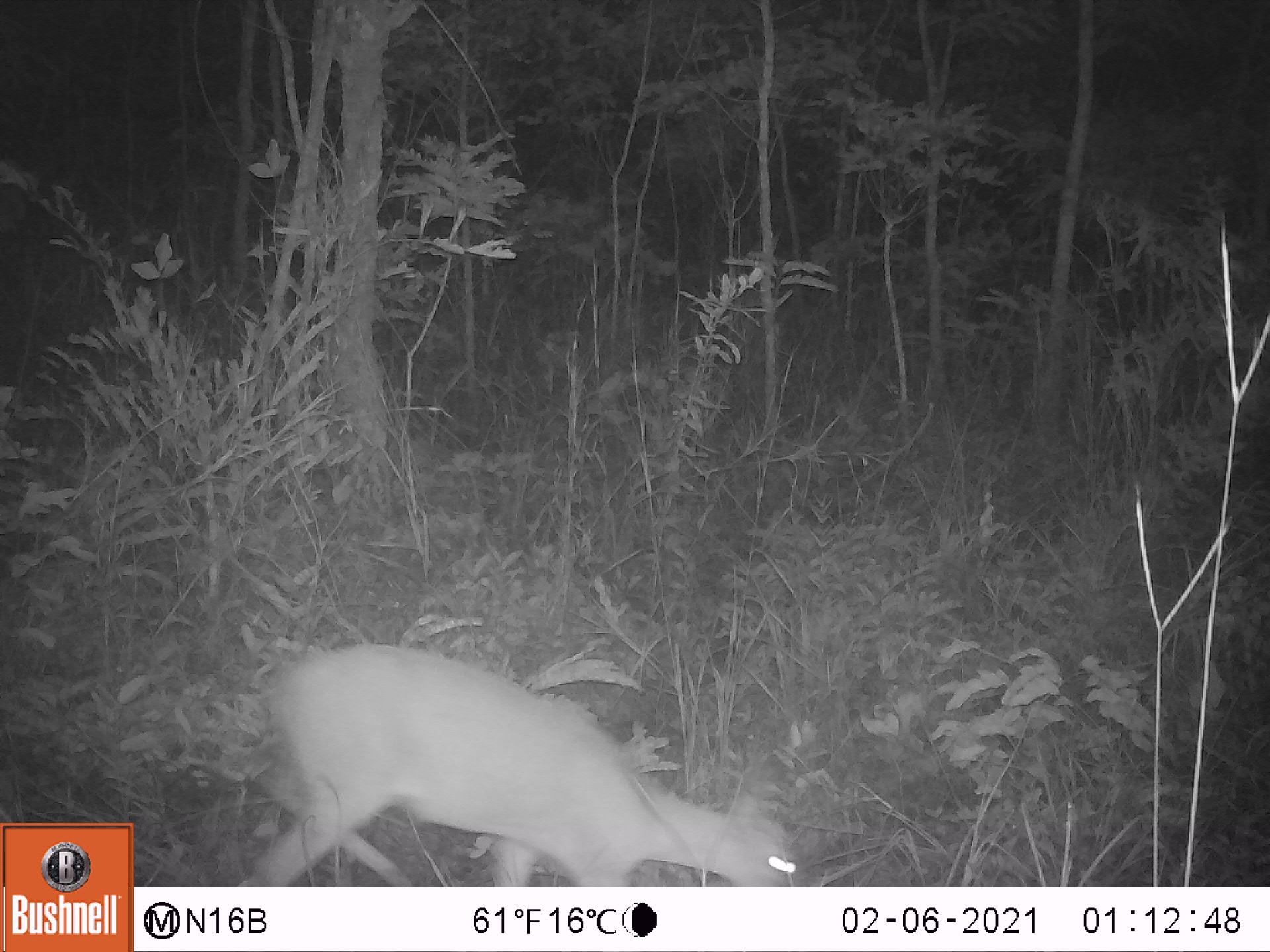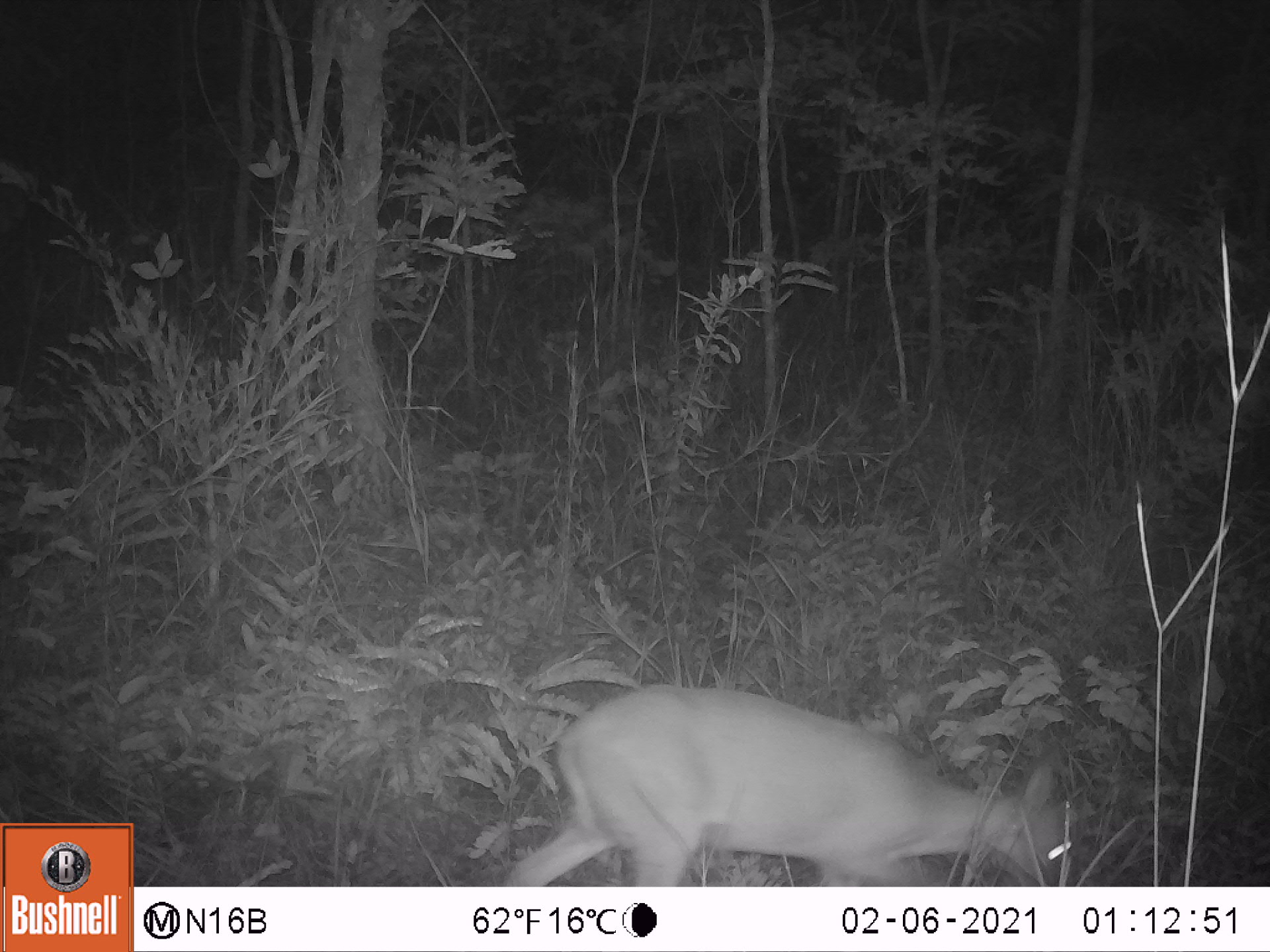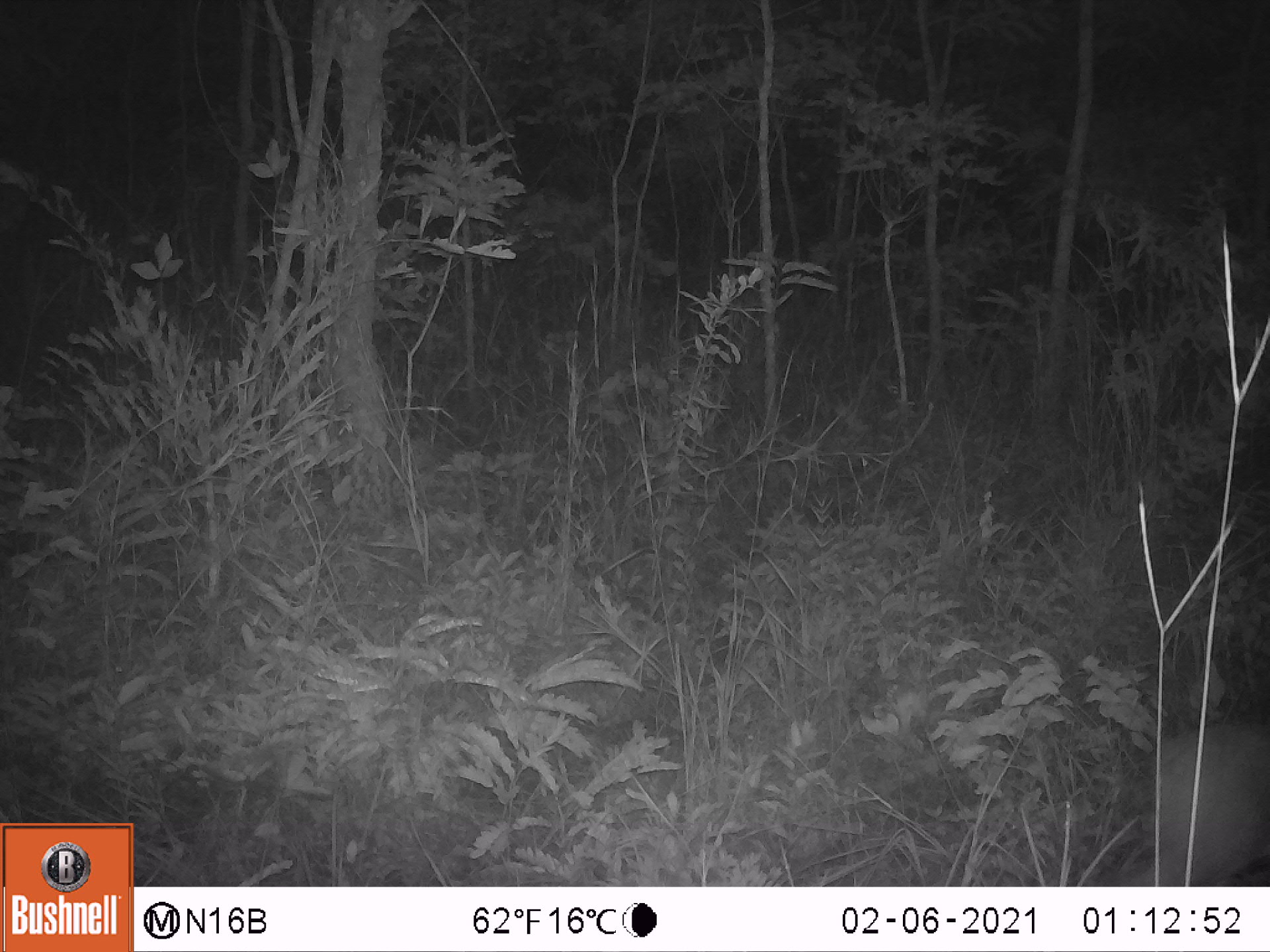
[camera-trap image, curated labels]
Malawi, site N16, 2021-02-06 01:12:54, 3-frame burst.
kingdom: Animalia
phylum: Chordata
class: Mammalia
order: Artiodactyla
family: Bovidae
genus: Sylvicapra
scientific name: Sylvicapra grimmia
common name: common duiker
Common duiker (Sylvicapra grimmia), count 1.